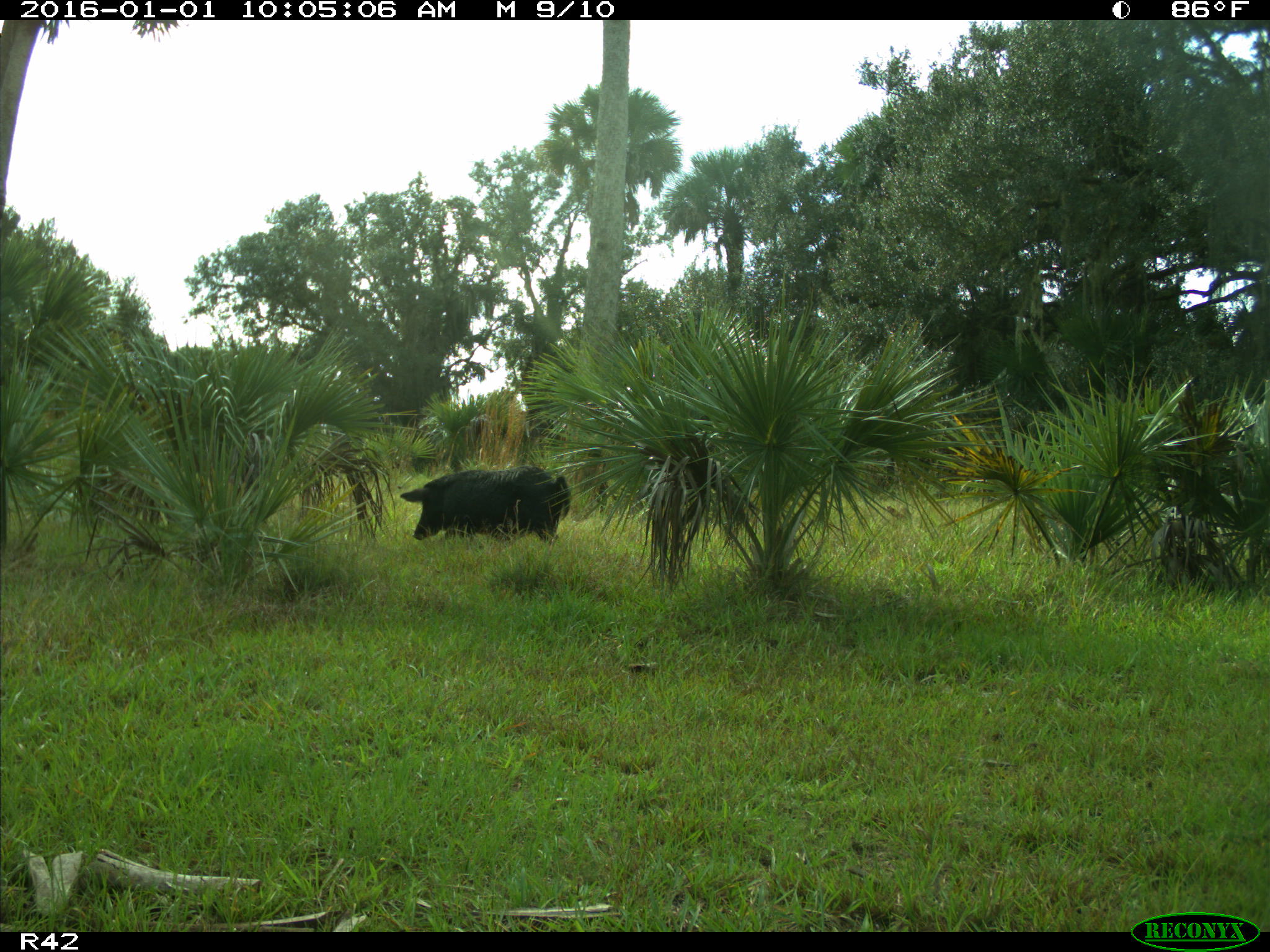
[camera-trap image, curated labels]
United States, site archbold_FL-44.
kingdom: Animalia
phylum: Chordata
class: Mammalia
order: Artiodactyla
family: Suidae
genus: Sus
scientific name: Sus scrofa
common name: wild boar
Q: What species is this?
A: Sus scrofa (wild boar).